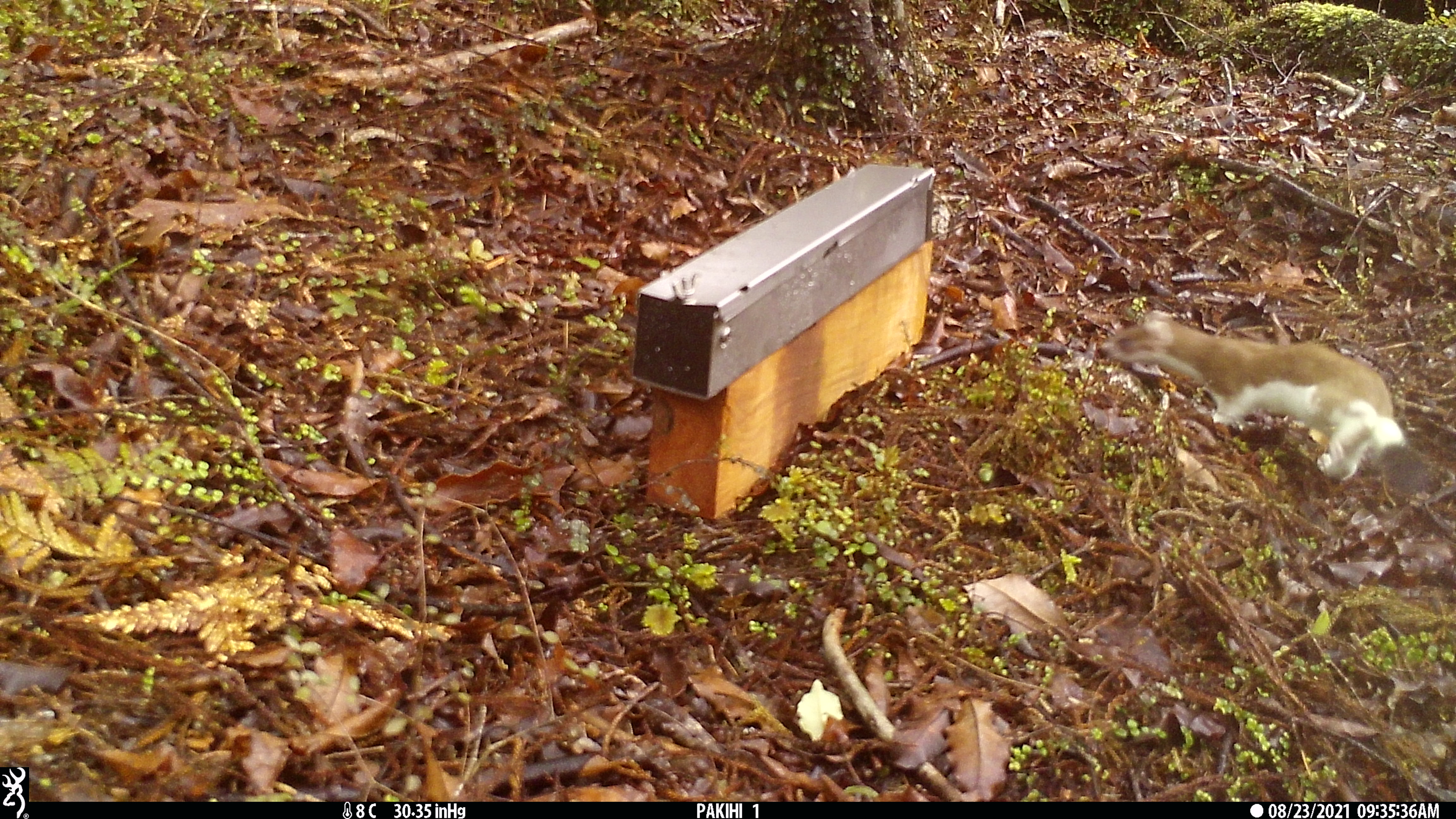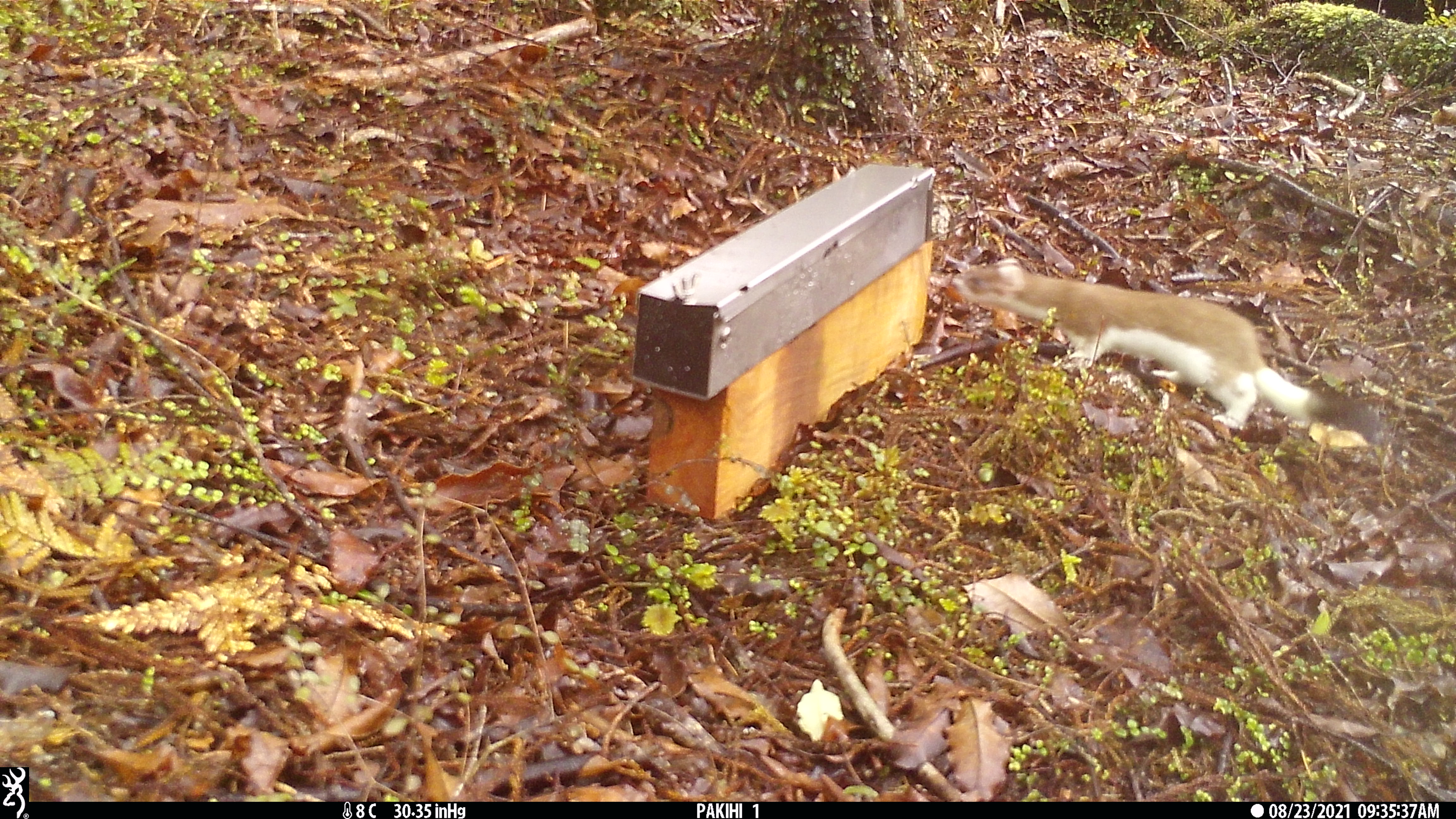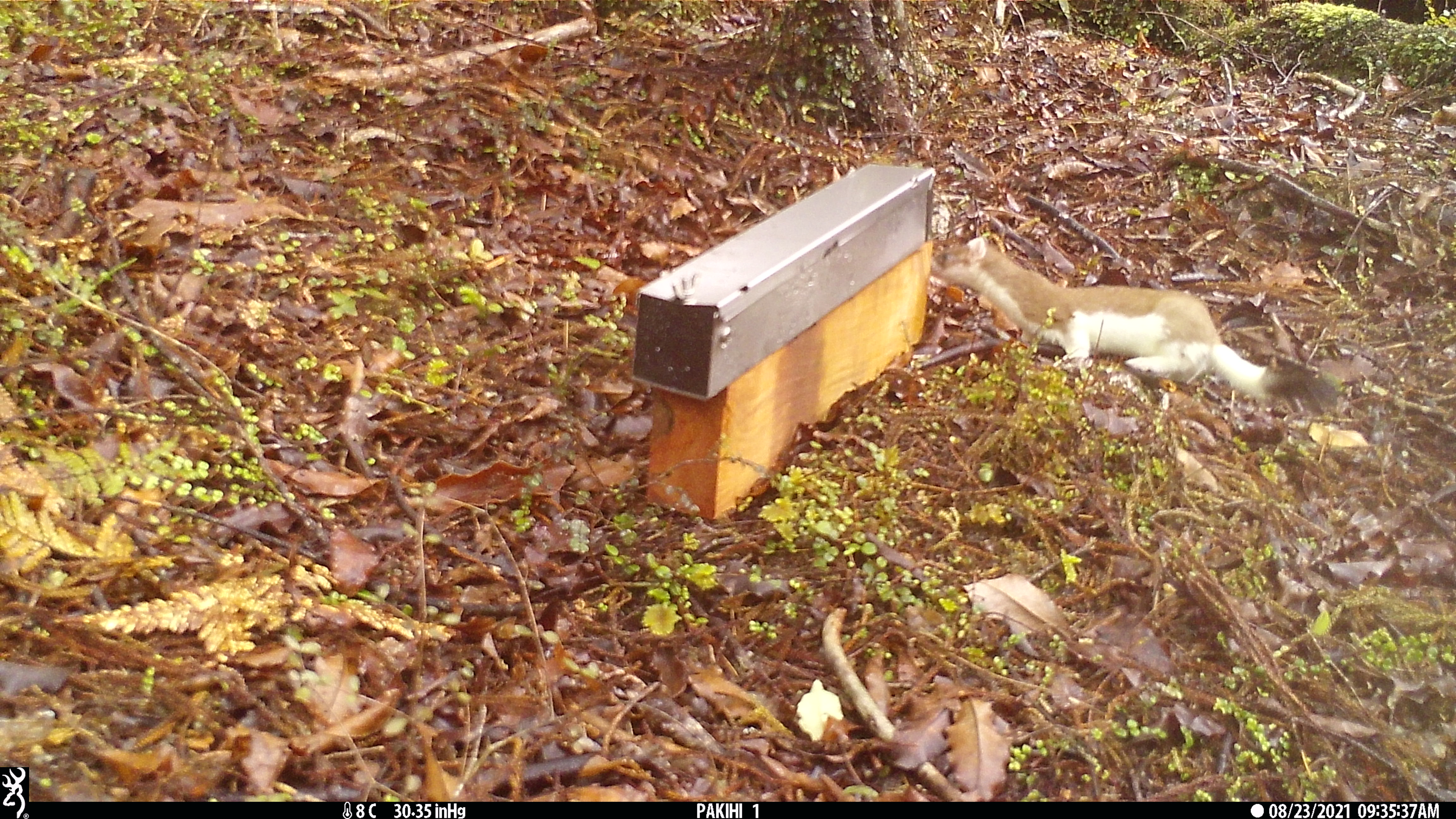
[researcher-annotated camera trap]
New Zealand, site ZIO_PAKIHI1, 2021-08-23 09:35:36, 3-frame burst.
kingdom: Animalia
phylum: Chordata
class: Mammalia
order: Carnivora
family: Mustelidae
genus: Mustela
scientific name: Mustela erminea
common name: stoat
Stoat (Mustela erminea).